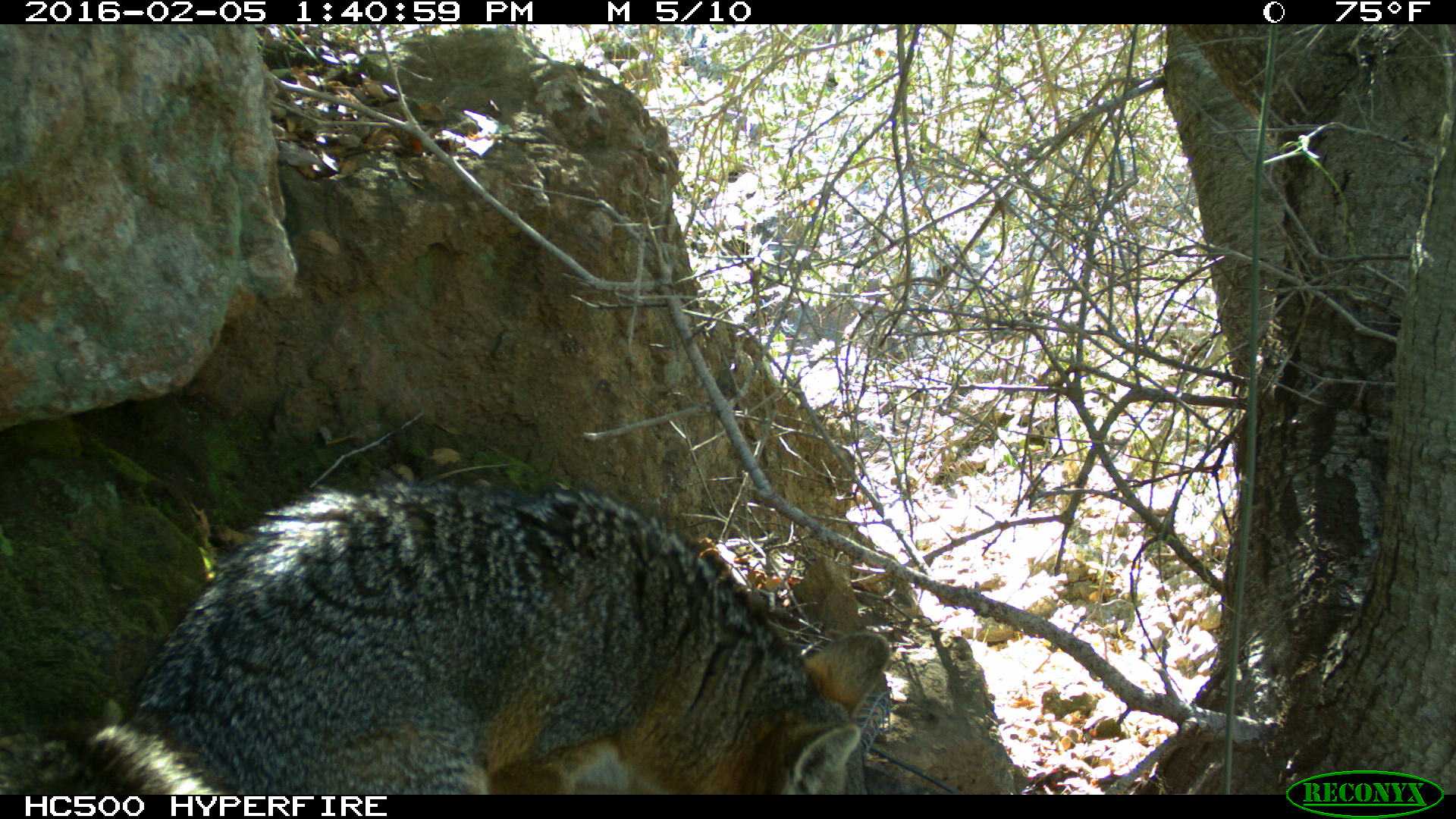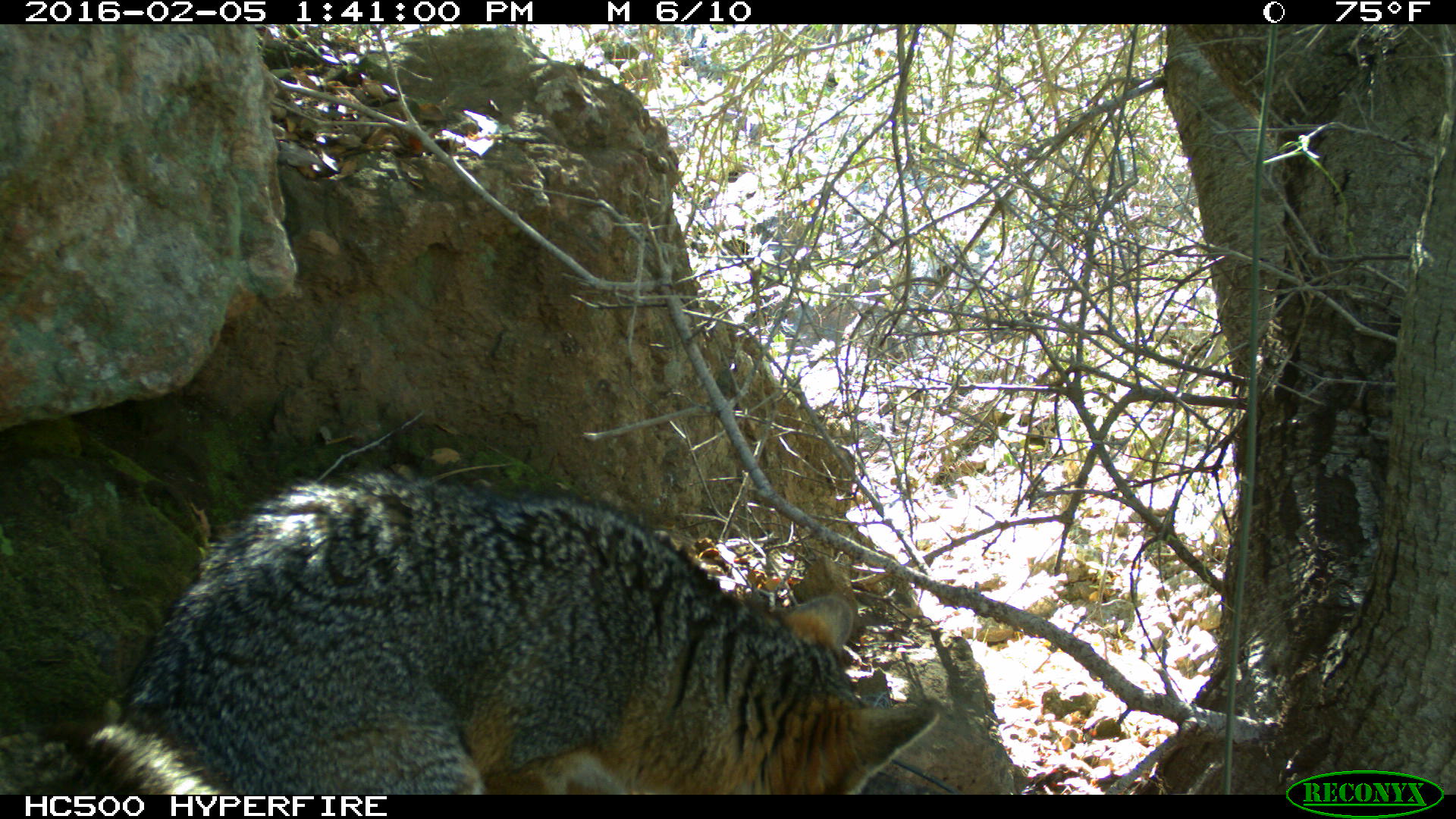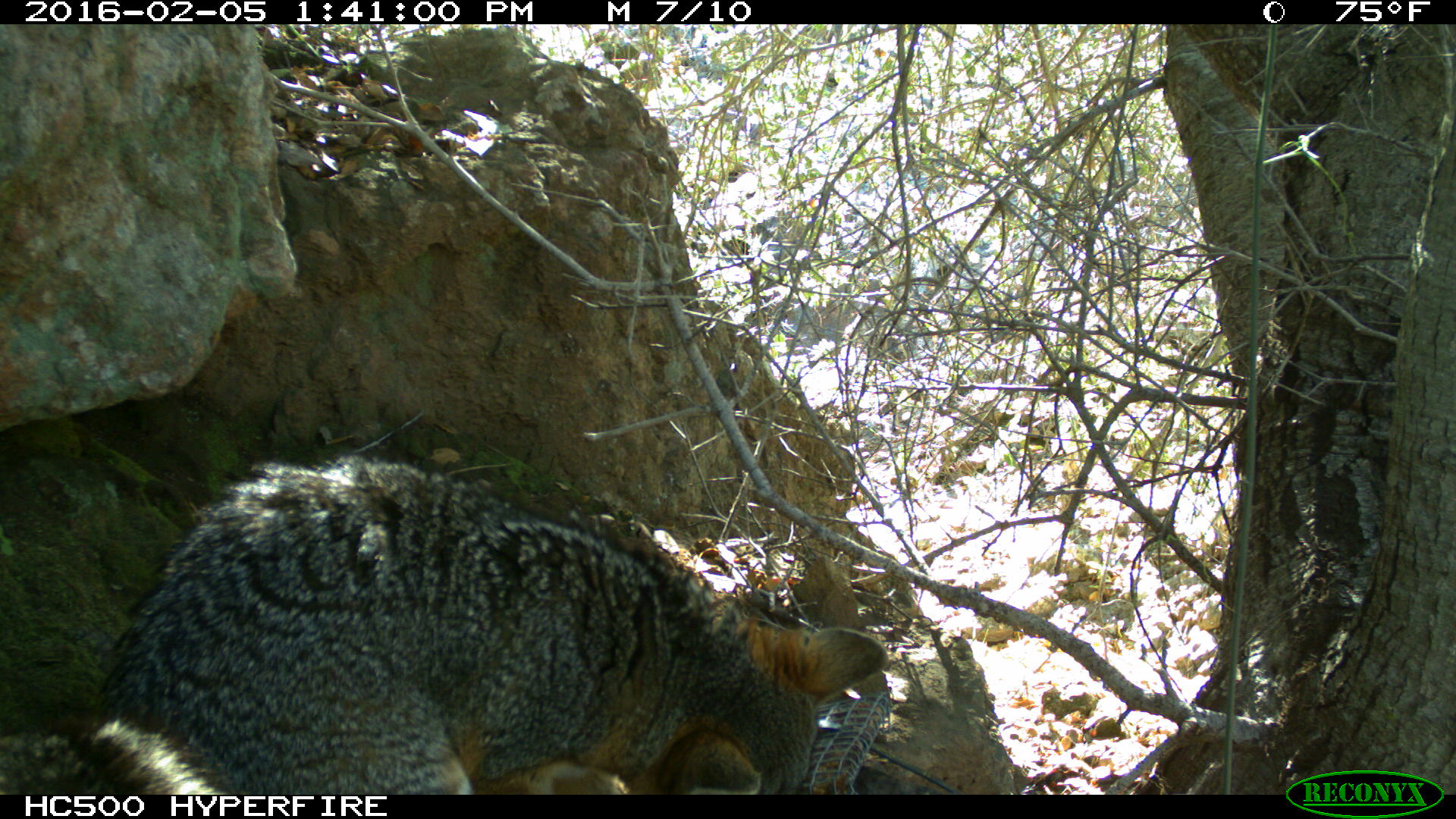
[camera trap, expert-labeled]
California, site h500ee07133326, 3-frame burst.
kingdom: Animalia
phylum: Chordata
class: Mammalia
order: Carnivora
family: Canidae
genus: Urocyon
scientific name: Urocyon littoralis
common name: island fox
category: fox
Fox (island fox) (Urocyon littoralis).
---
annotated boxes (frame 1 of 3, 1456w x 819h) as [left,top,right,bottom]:
fox: [0,477,890,793]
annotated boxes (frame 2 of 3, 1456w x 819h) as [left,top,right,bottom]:
fox: [0,469,939,795]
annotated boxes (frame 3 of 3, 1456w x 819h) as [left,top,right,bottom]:
fox: [0,453,889,794]